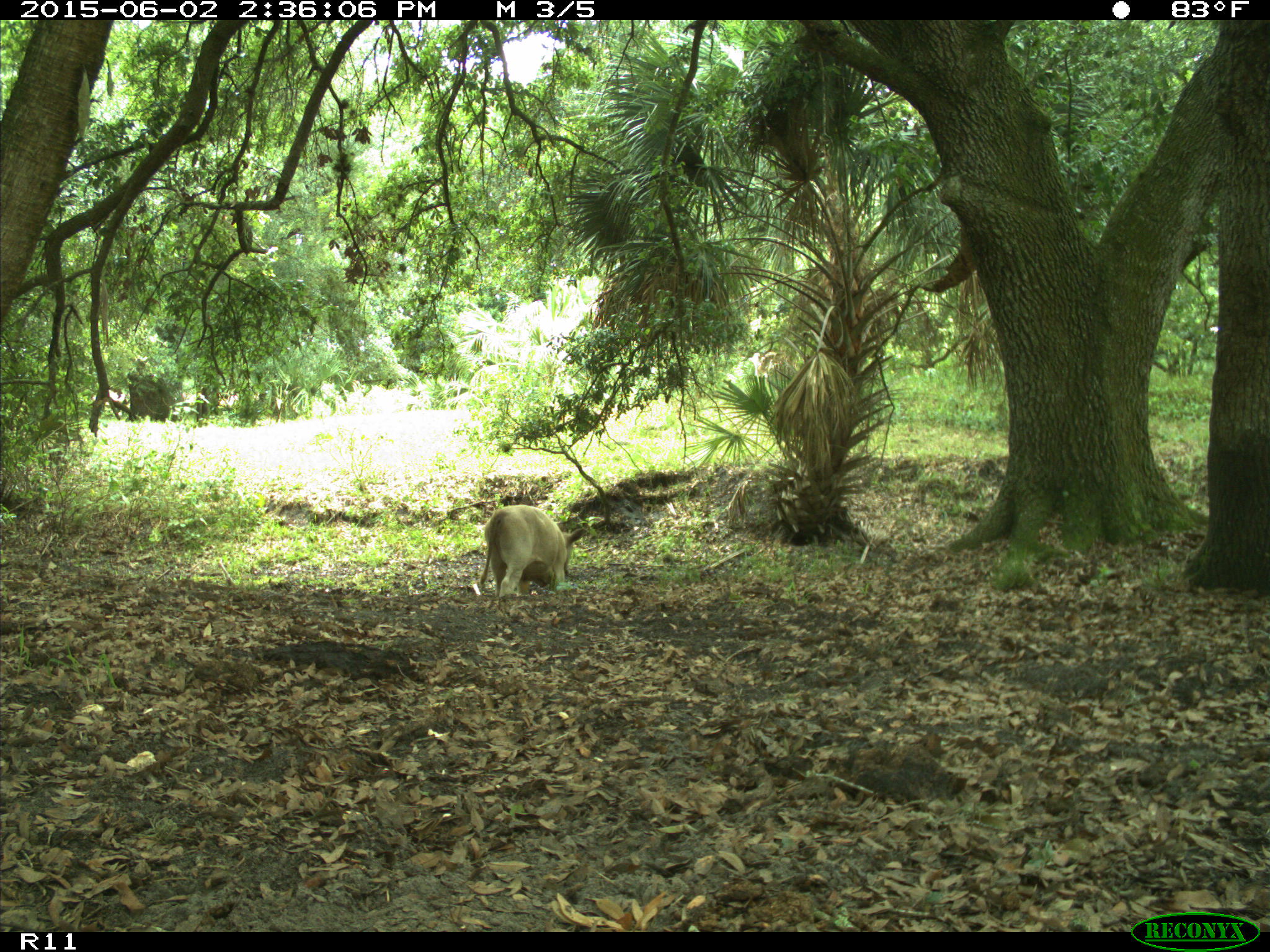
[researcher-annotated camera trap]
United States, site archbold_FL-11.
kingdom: Animalia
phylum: Chordata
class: Mammalia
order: Artiodactyla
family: Bovidae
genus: Bos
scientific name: Bos taurus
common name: domestic cow